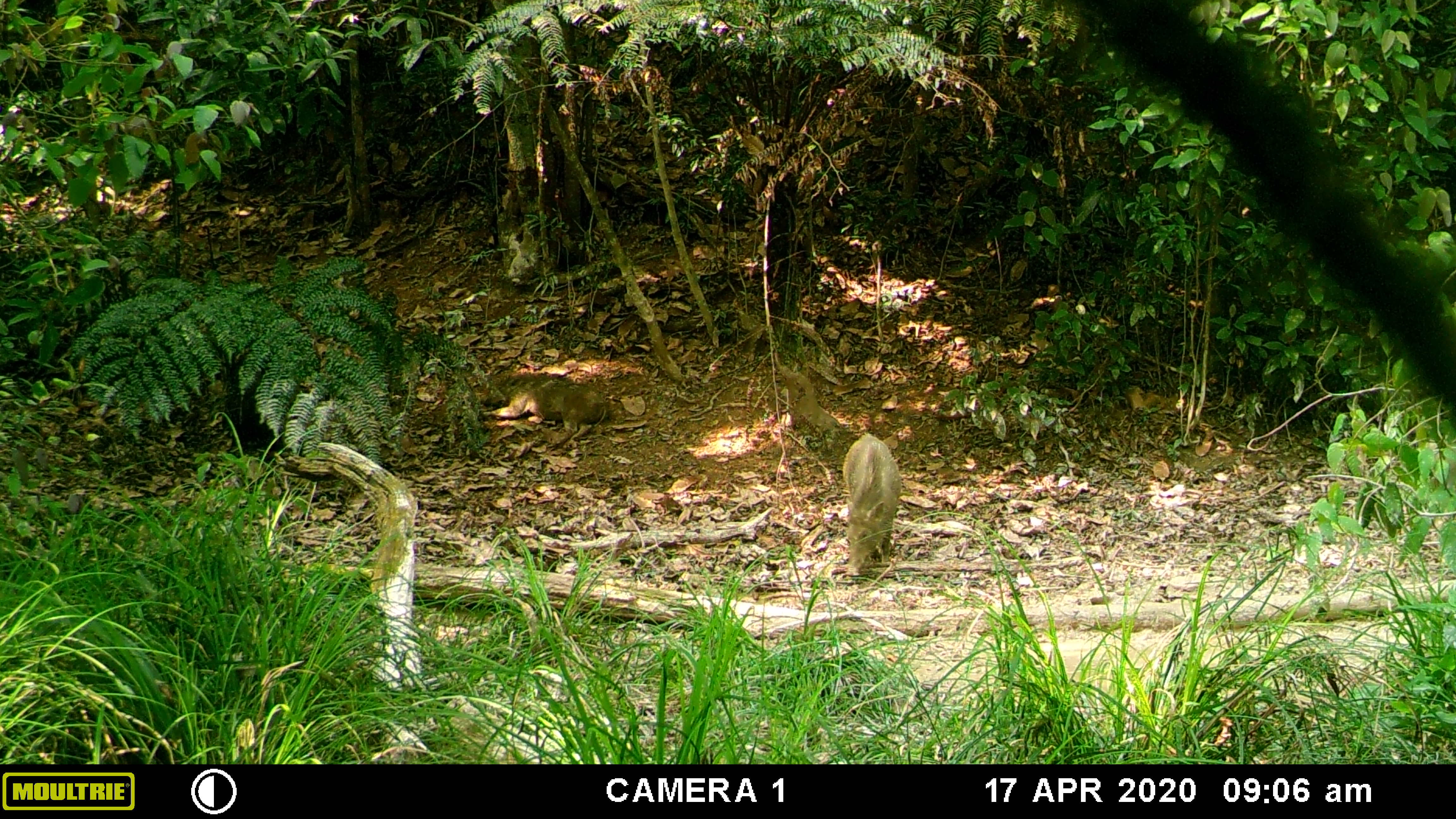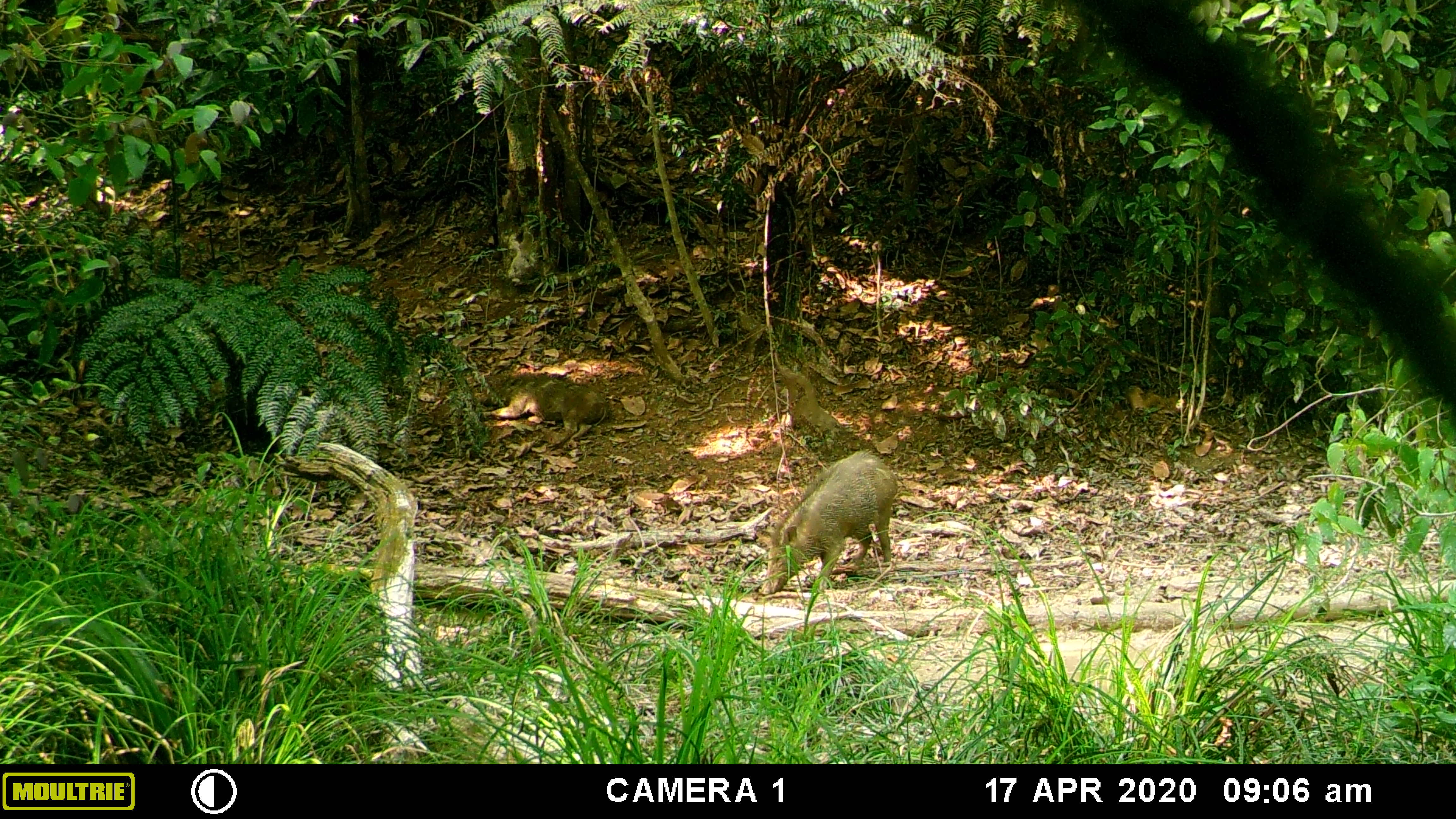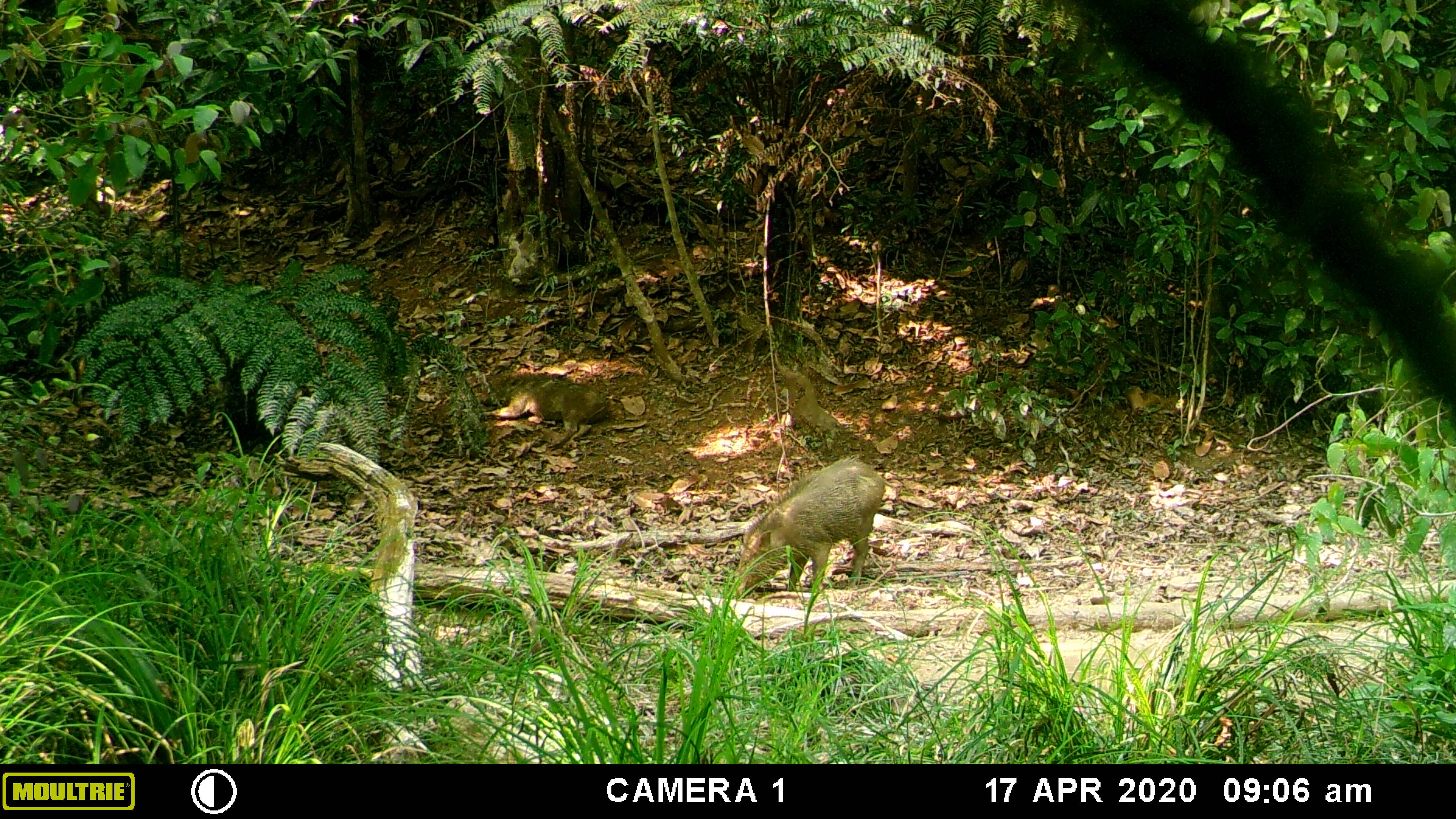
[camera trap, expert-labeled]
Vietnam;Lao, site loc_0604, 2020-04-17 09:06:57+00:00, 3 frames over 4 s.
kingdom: Animalia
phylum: Chordata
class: Mammalia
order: Artiodactyla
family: Suidae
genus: Sus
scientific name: Sus scrofa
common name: eurasian wild pig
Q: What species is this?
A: Eurasian wild pig (Sus scrofa).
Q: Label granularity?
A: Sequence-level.